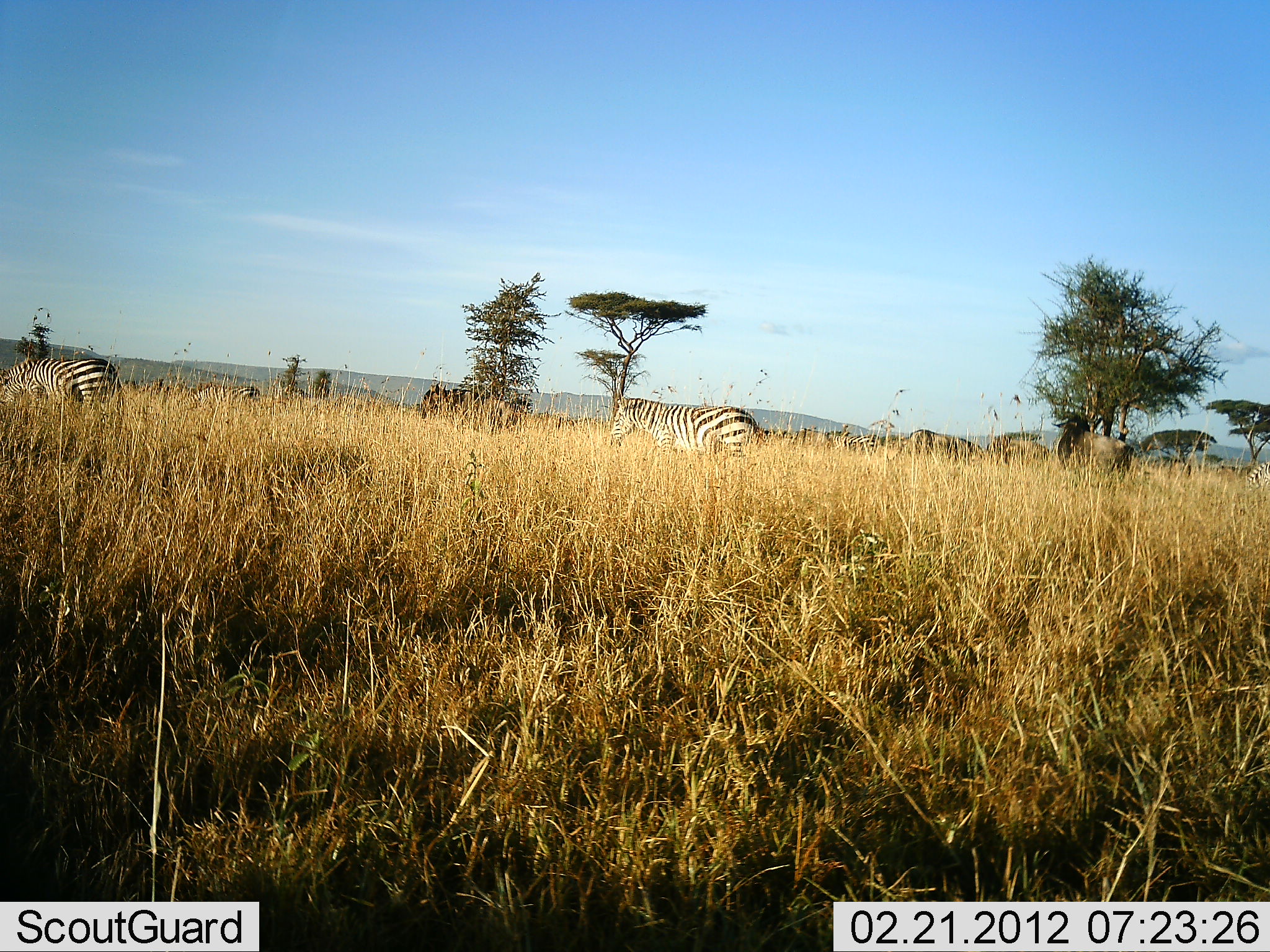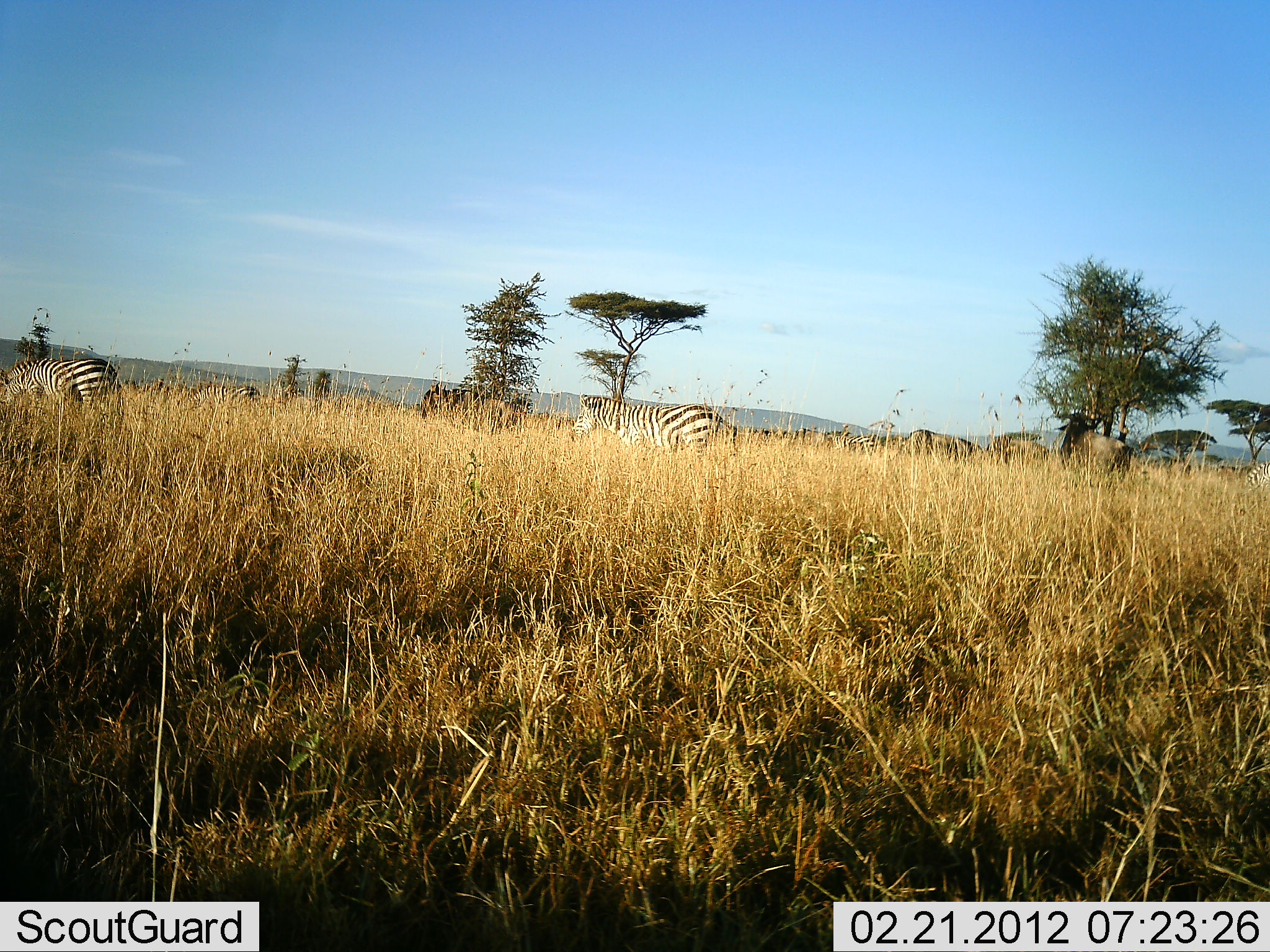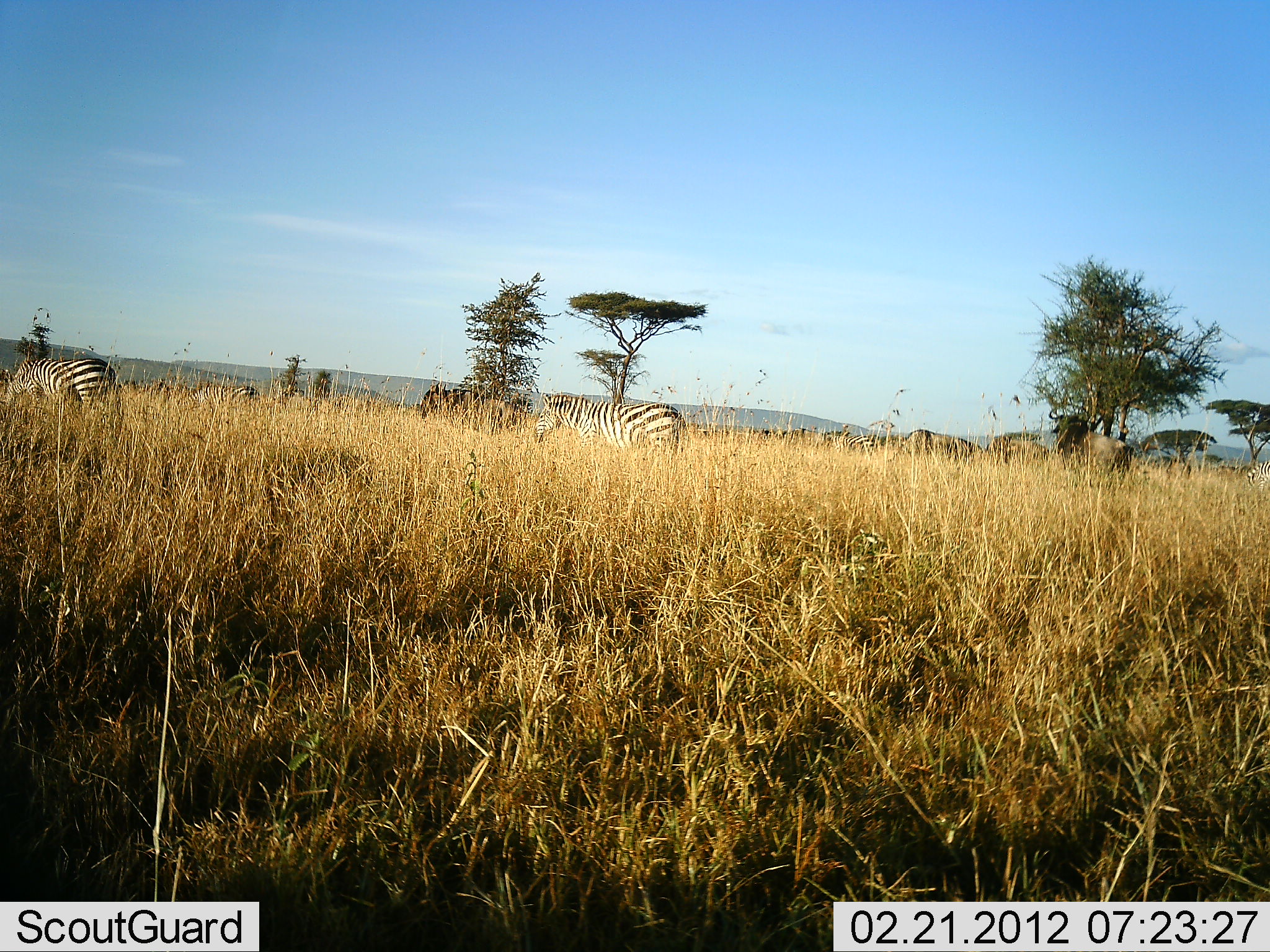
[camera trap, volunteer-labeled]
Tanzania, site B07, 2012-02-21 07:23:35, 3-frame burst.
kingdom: Animalia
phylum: Chordata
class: Mammalia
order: Artiodactyla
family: Bovidae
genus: Connochaetes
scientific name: Connochaetes taurinus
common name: blue wildebeest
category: wildebeest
Wildebeest (blue wildebeest) (Connochaetes taurinus), count 5. Behavior (volunteer vote fractions): standing 71%, resting 0%, moving 0%, interacting 0%. Young present (vote fraction): 0%. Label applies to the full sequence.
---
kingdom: Animalia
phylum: Chordata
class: Mammalia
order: Perissodactyla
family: Equidae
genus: Equus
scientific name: Equus quagga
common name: plains zebra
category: zebra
Zebra (plains zebra) (Equus quagga), count 3. Behavior (volunteer vote fractions): standing 37%, resting 0%, moving 53%, interacting 0%. Young present (vote fraction): 0%. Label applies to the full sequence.